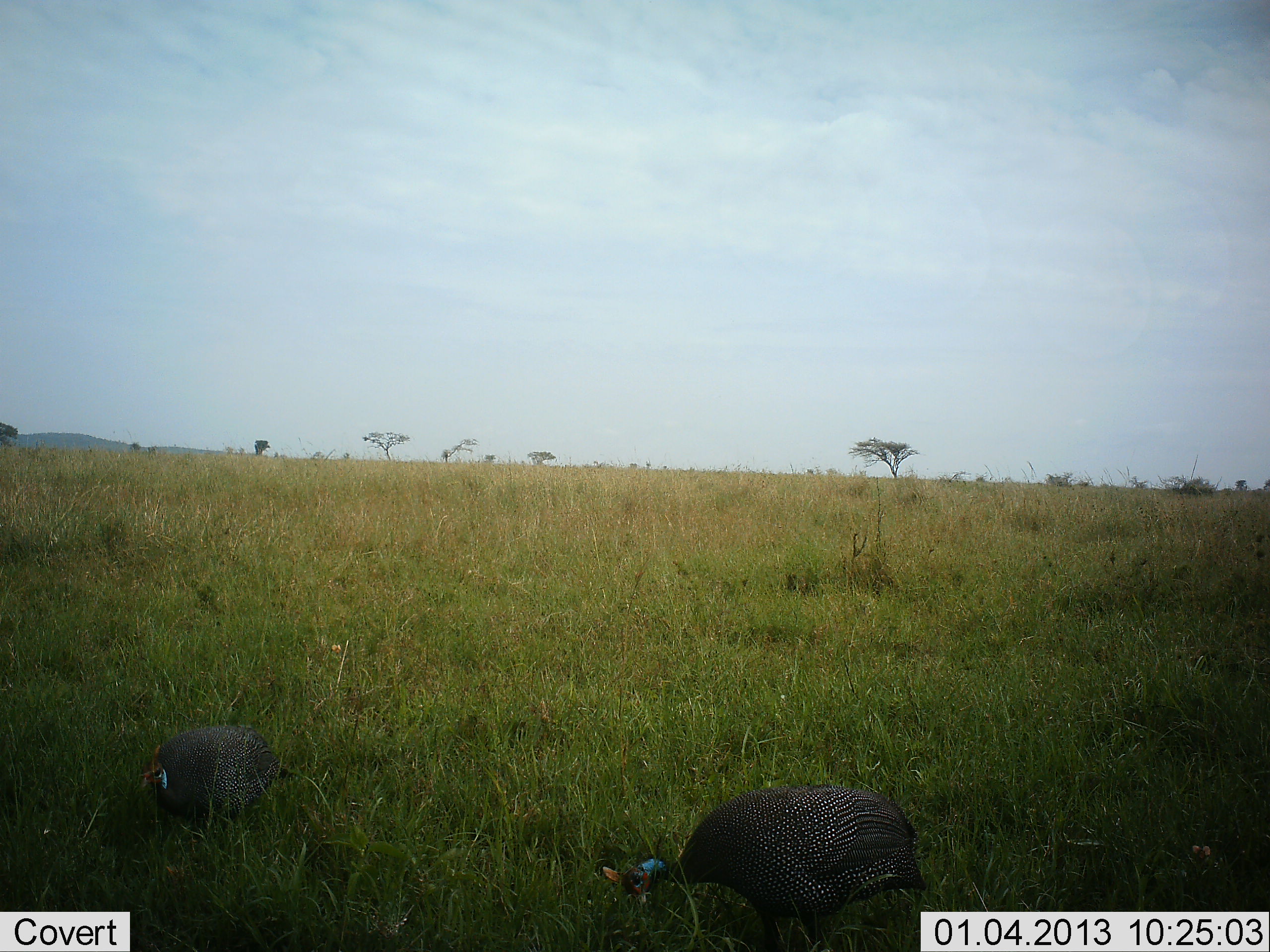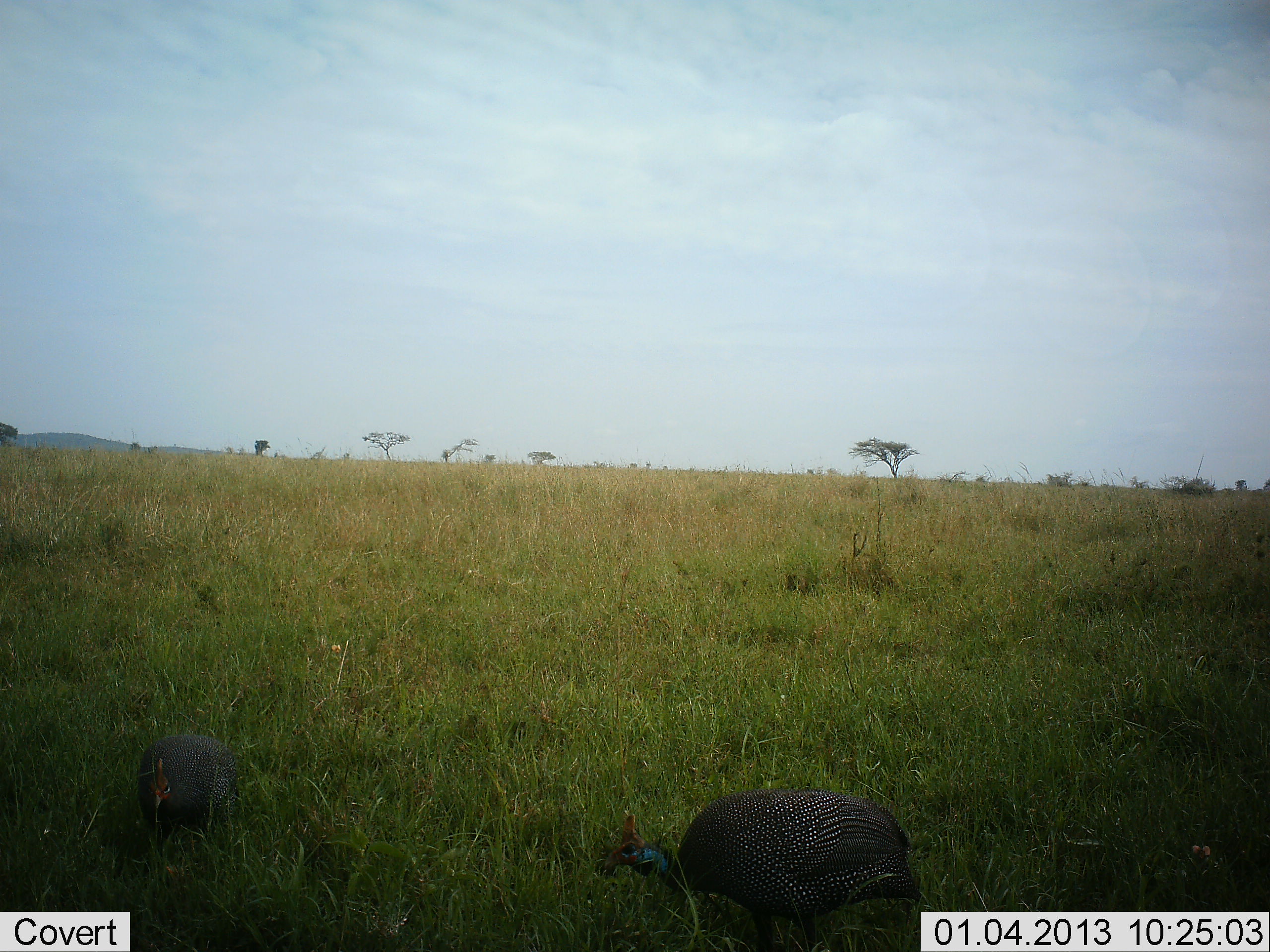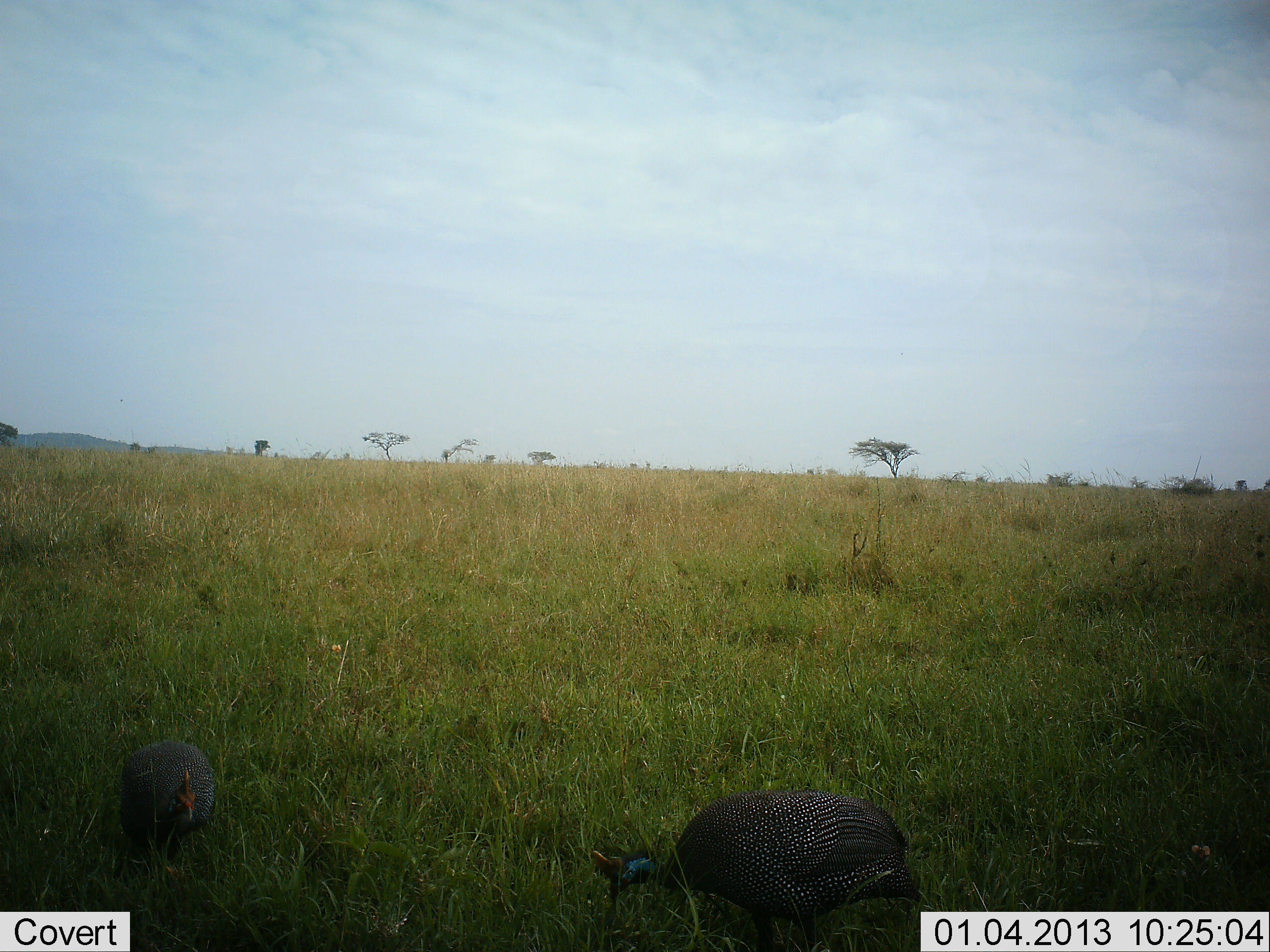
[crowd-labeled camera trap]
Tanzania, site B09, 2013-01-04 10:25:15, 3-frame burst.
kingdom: Animalia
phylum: Chordata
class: Aves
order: Galliformes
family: Numididae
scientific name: Numididae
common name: guinea fowl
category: guineafowl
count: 2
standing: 29%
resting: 5%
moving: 36%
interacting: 2%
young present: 0%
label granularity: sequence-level